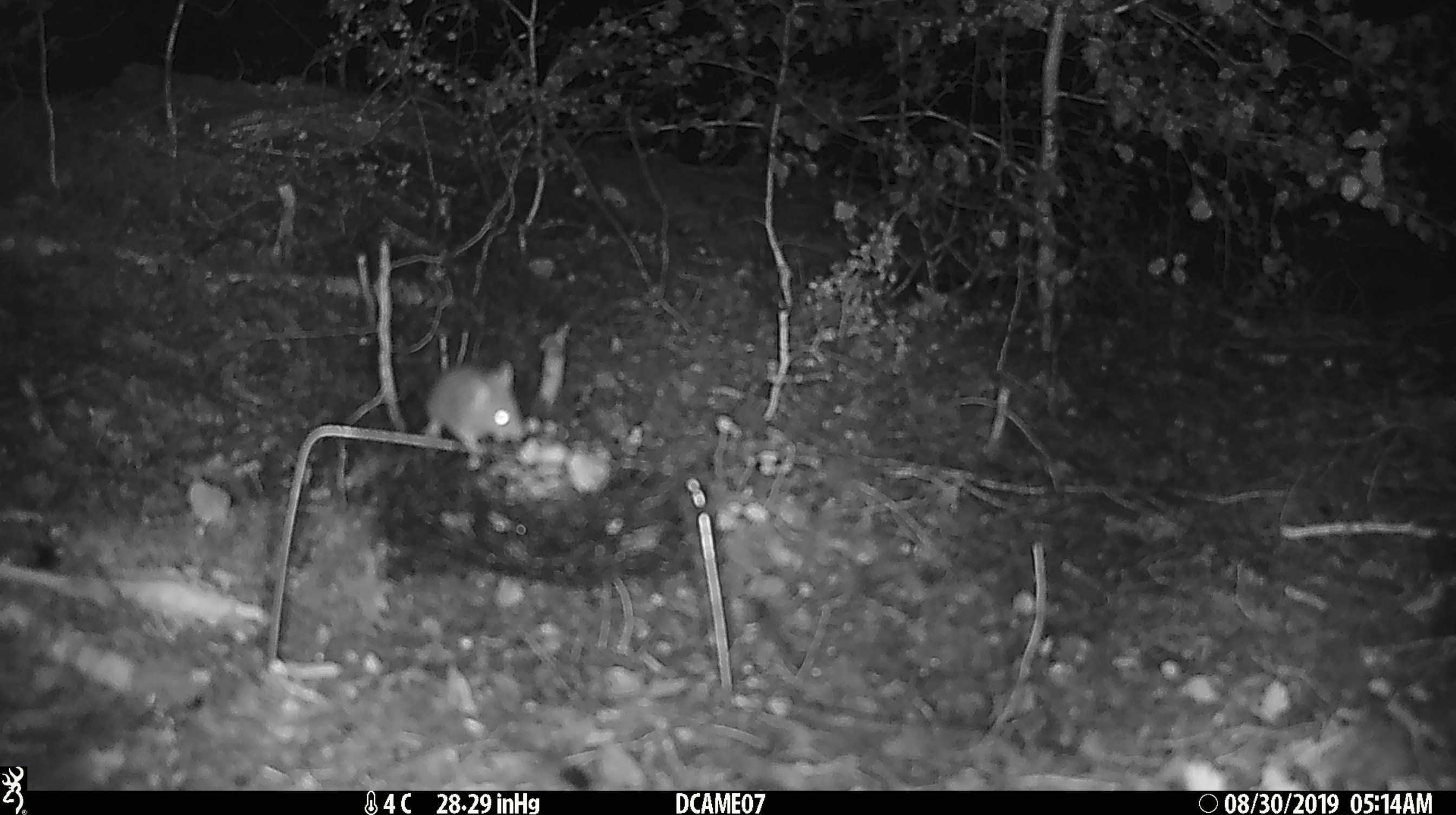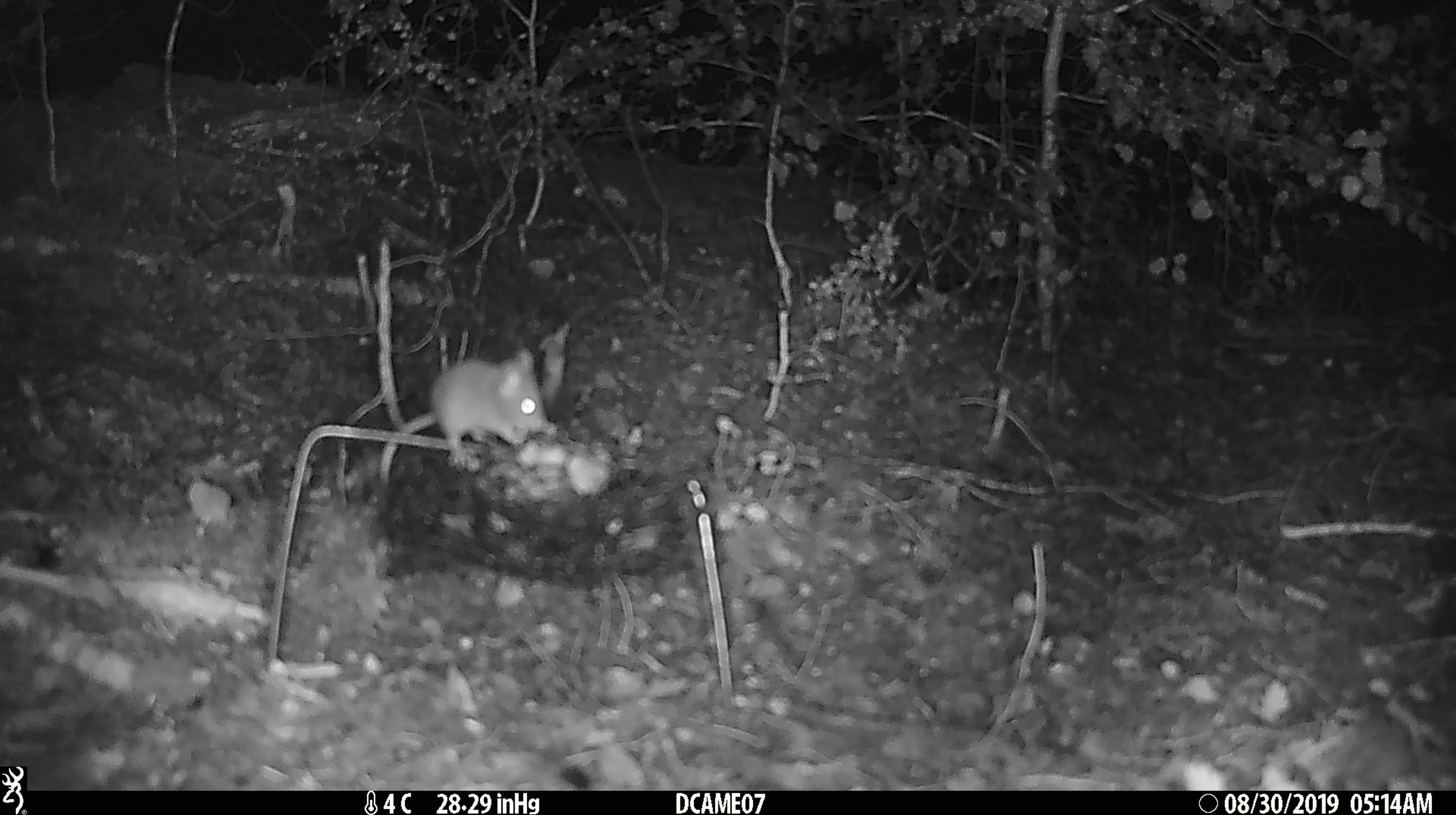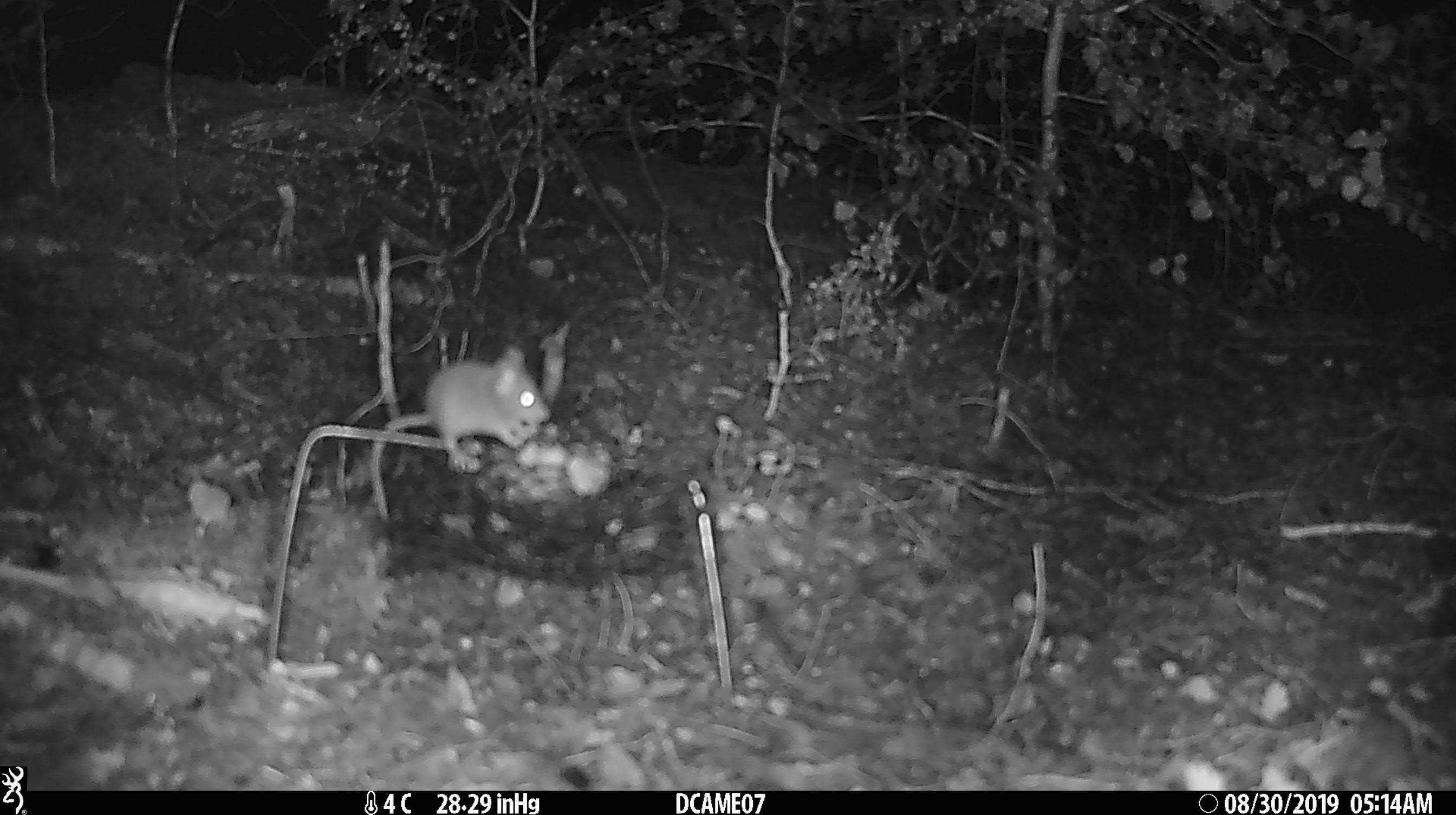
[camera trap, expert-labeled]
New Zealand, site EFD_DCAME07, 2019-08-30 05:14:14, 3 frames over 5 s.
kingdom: Animalia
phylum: Chordata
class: Mammalia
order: Rodentia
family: Muridae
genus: Mus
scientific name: Mus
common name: mouse